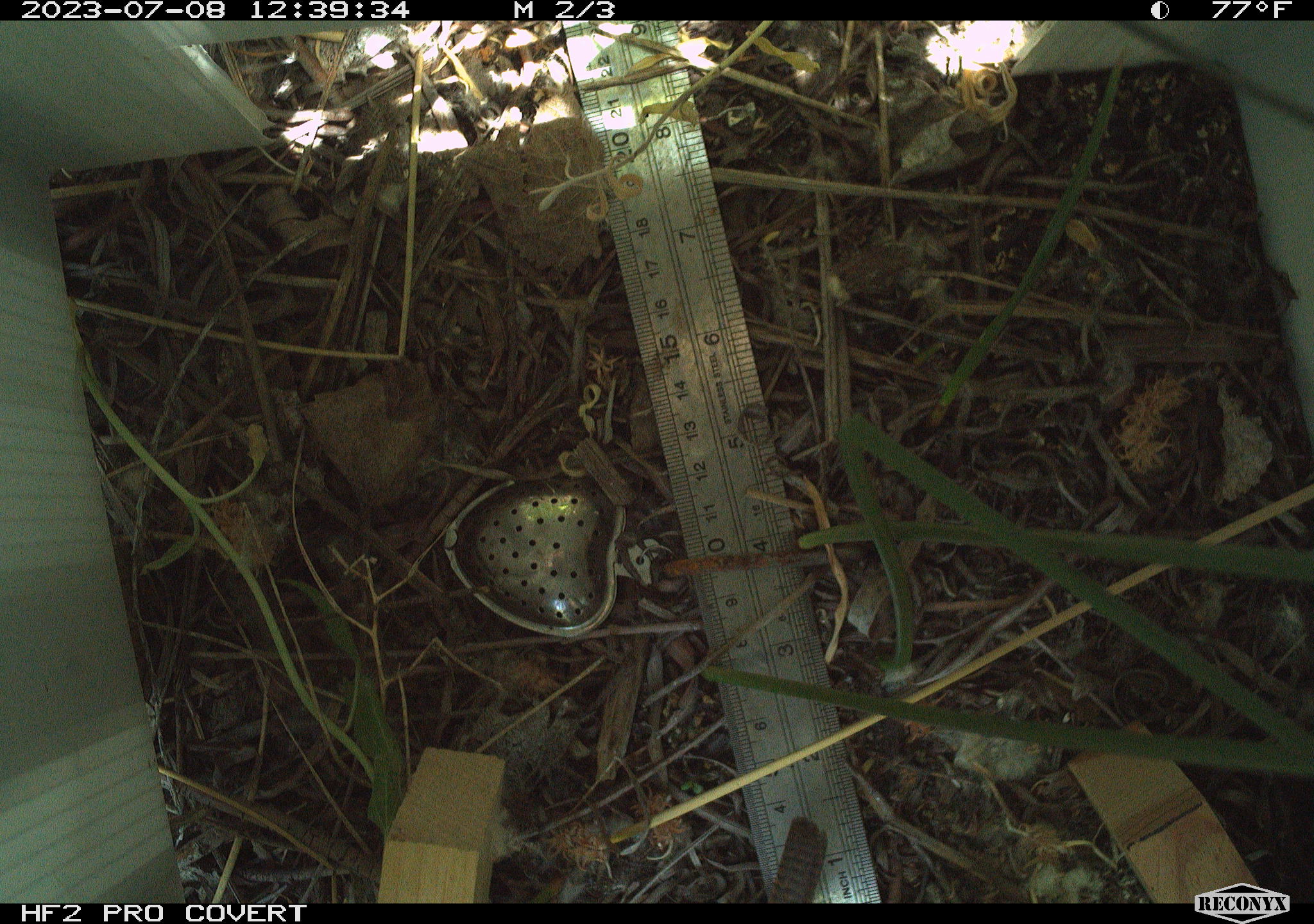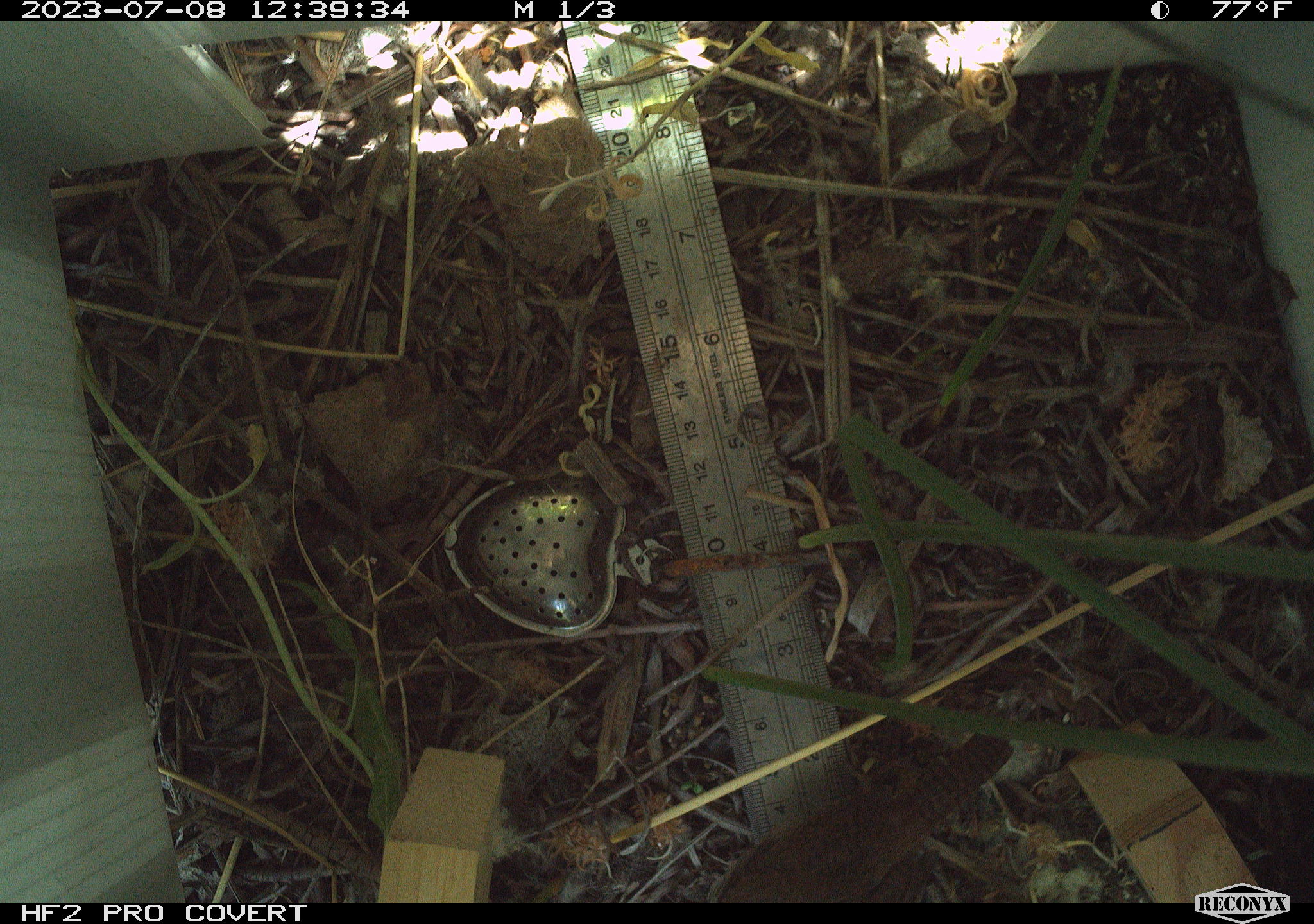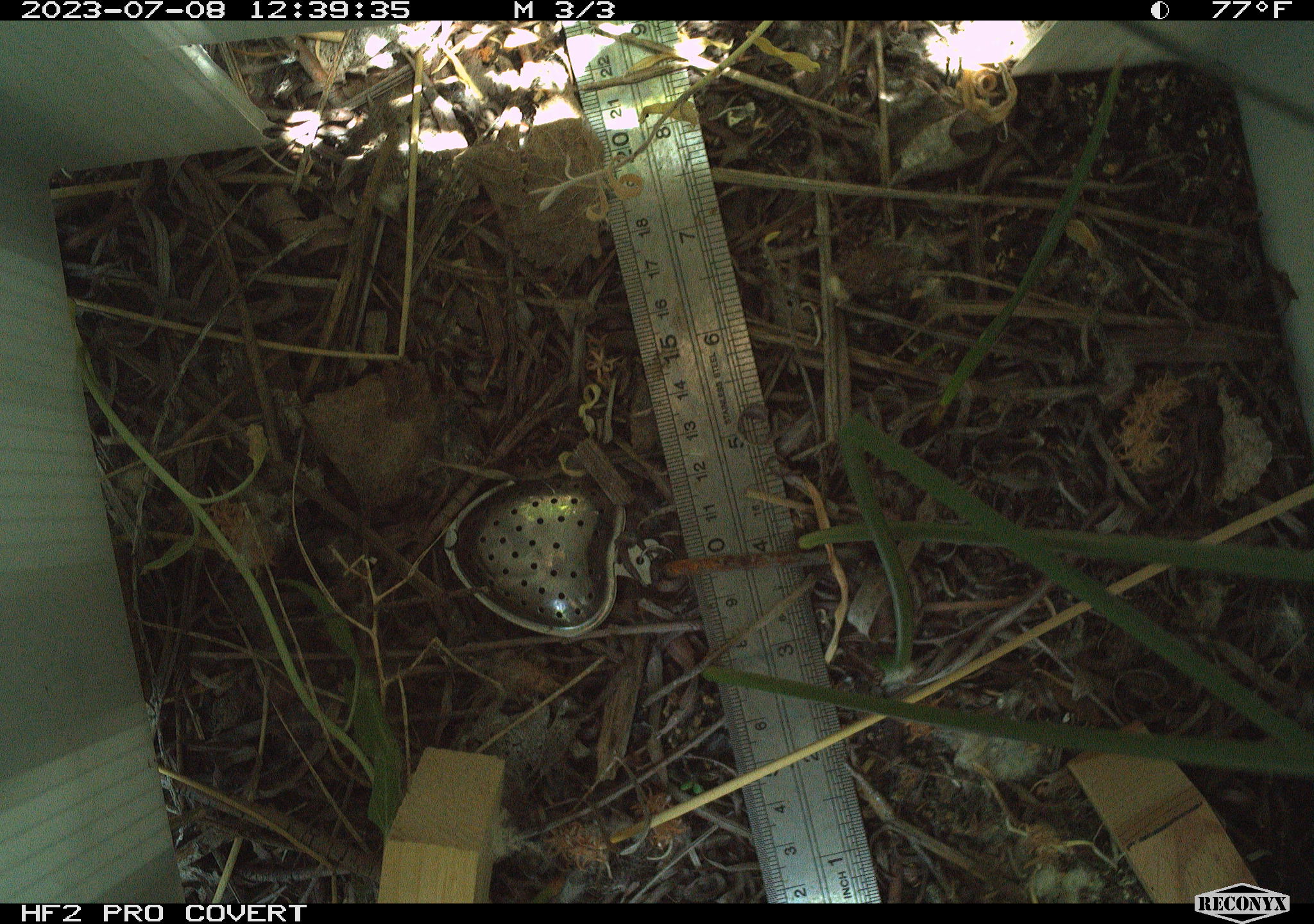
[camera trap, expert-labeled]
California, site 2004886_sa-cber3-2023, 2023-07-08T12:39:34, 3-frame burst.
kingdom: Animalia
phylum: Chordata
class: Aves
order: Passeriformes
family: Troglodytidae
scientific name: Troglodytidae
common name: wren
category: troglodytidae family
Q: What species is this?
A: Troglodytidae family (wren) (Troglodytidae).